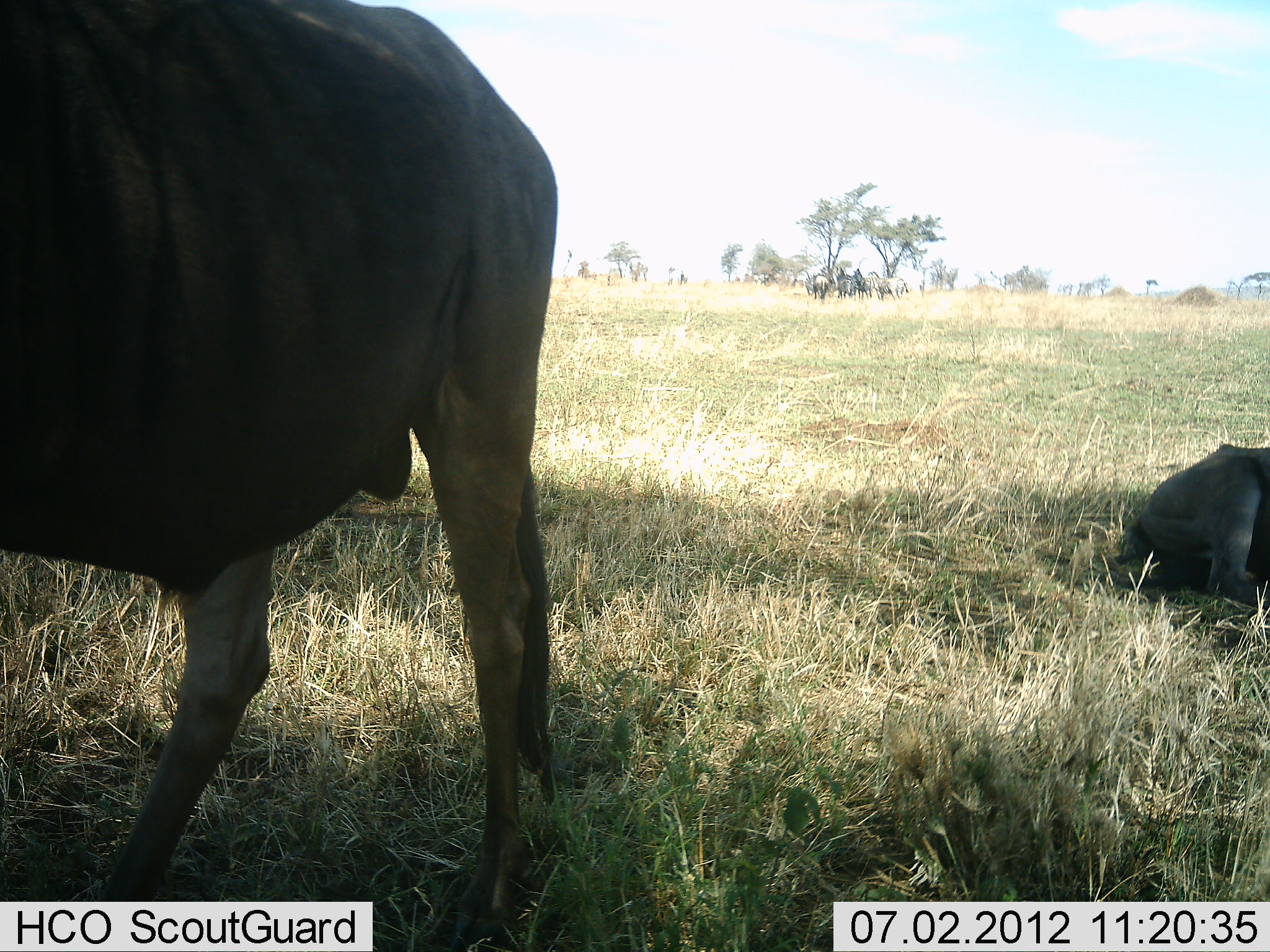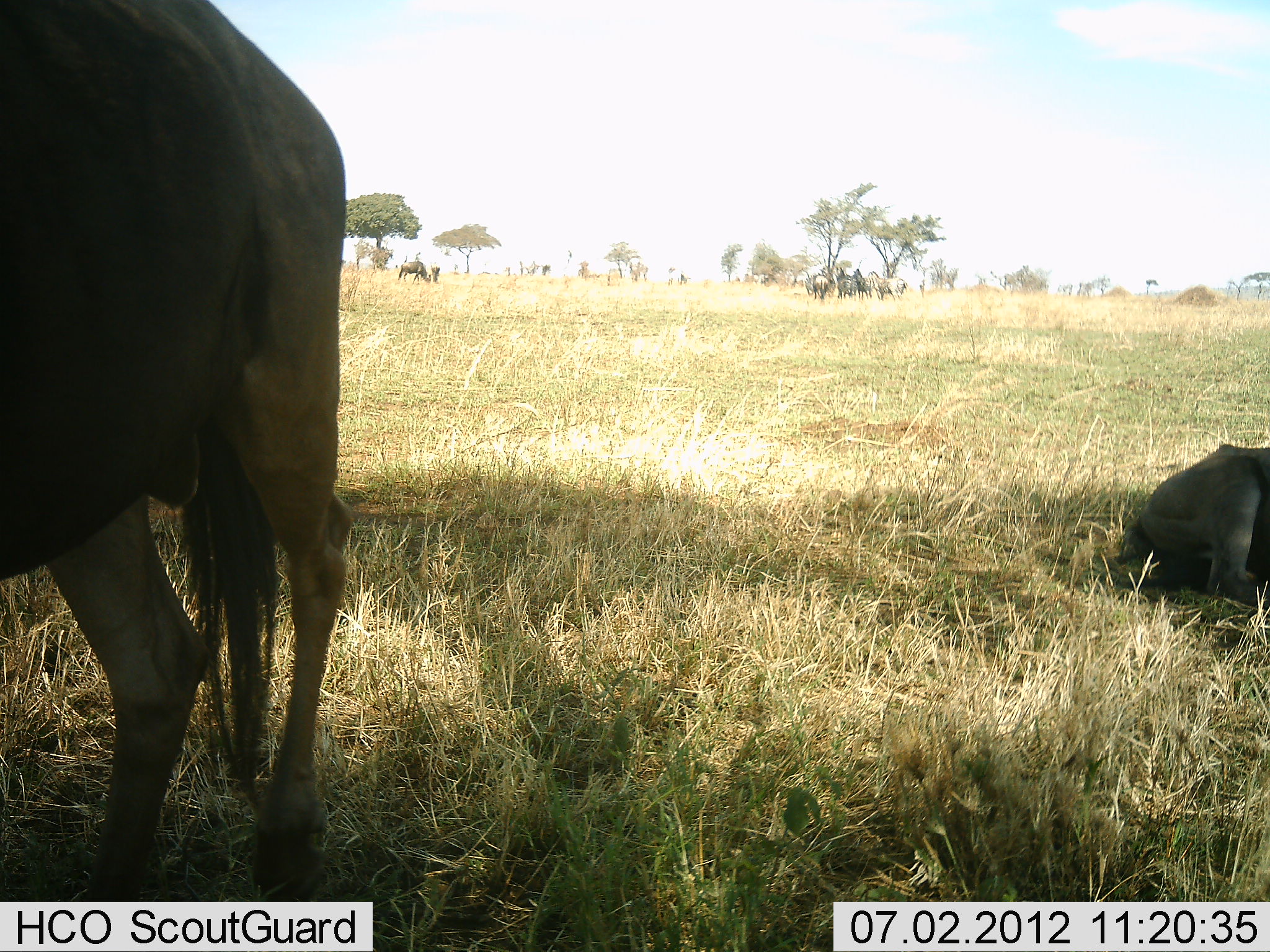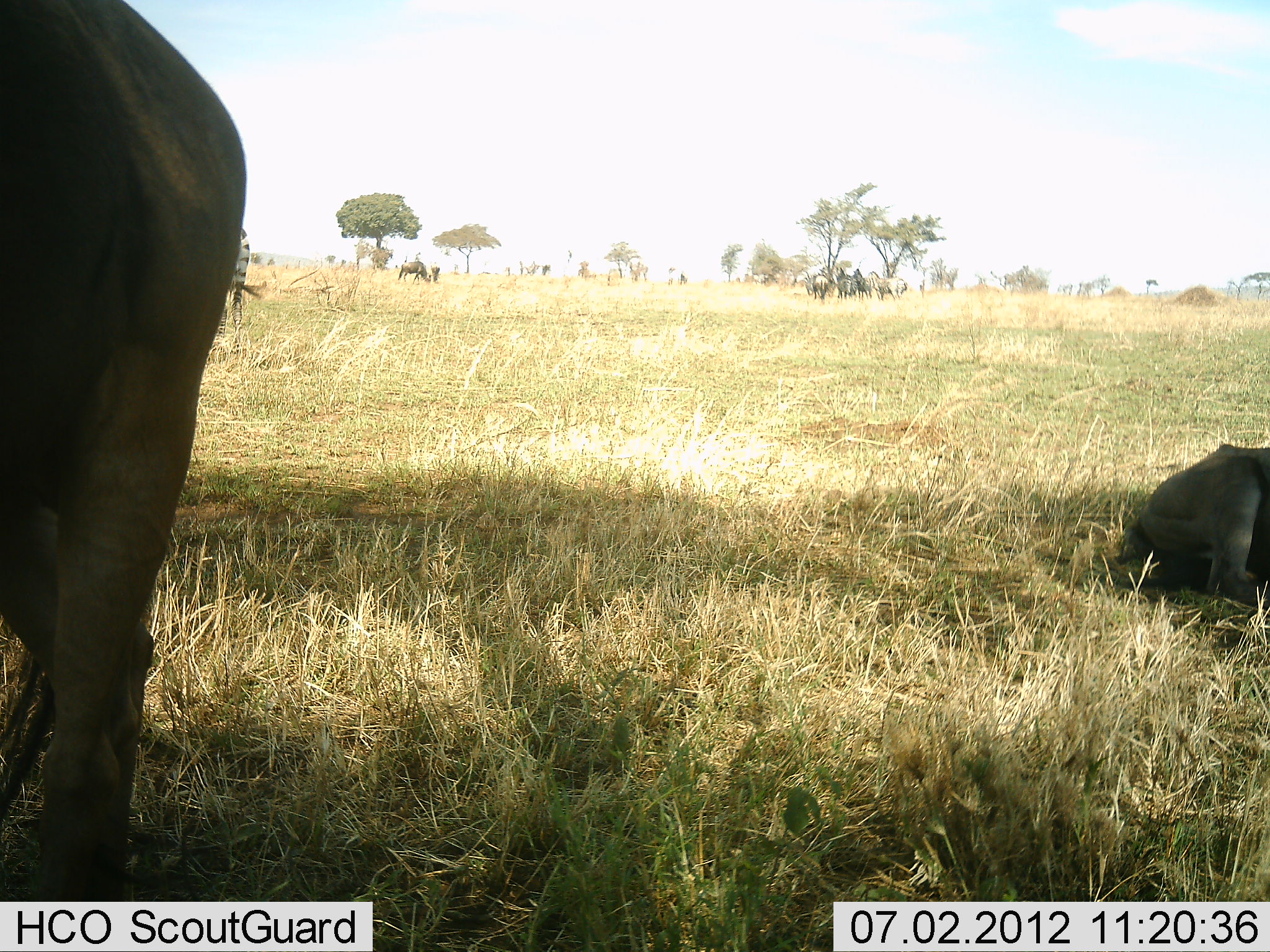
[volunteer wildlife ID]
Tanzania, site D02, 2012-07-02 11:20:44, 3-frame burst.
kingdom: Animalia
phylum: Chordata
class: Mammalia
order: Artiodactyla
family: Bovidae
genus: Connochaetes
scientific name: Connochaetes taurinus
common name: blue wildebeest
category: wildebeest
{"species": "wildebeest (blue wildebeest) (Connochaetes taurinus)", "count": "2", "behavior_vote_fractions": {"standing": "50%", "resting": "83%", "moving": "50%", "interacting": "8%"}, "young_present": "0%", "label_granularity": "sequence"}